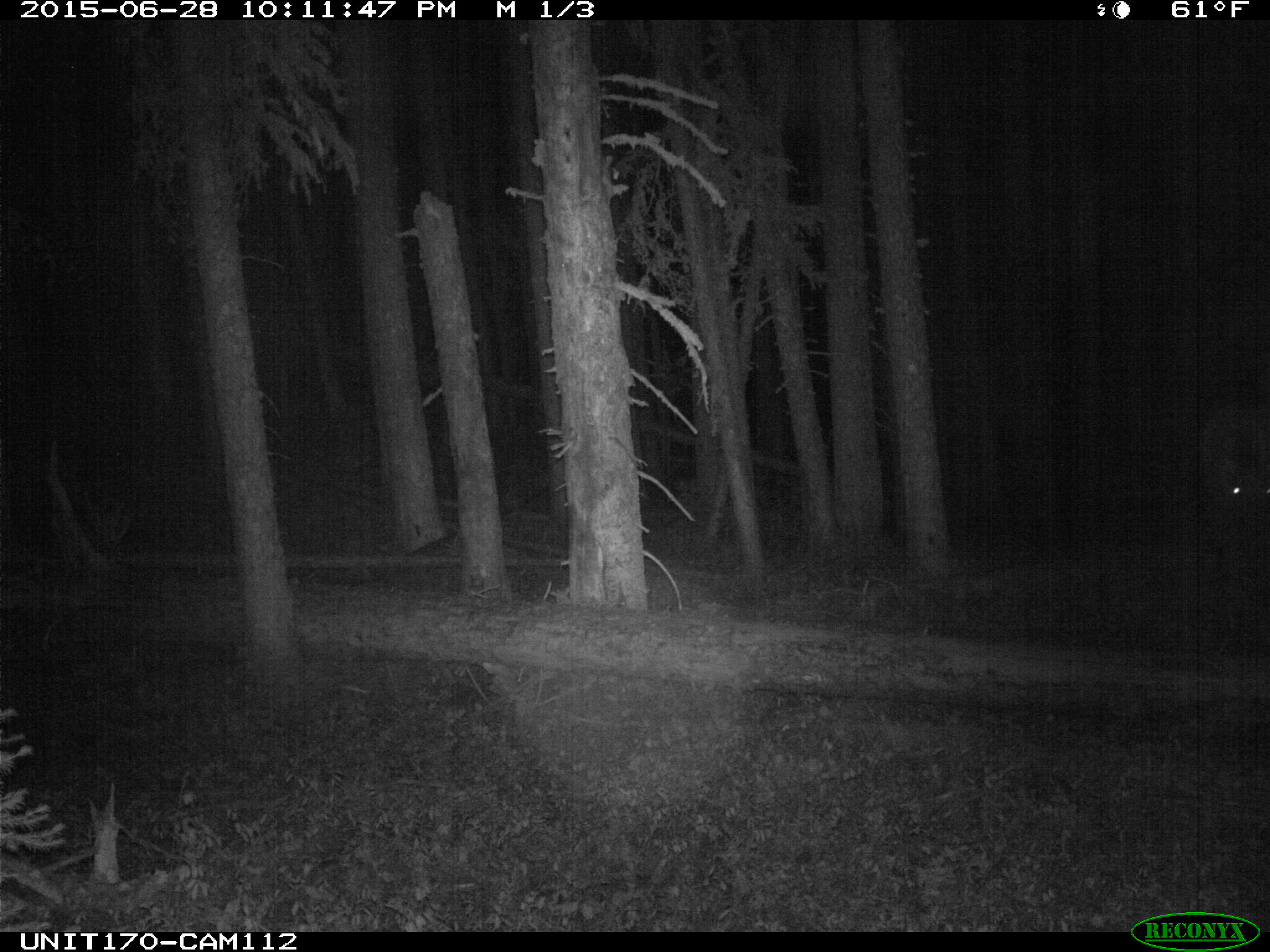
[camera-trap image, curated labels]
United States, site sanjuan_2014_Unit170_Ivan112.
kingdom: Animalia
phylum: Chordata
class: Mammalia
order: Artiodactyla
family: Cervidae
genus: Cervus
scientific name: Cervus elaphus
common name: red deer